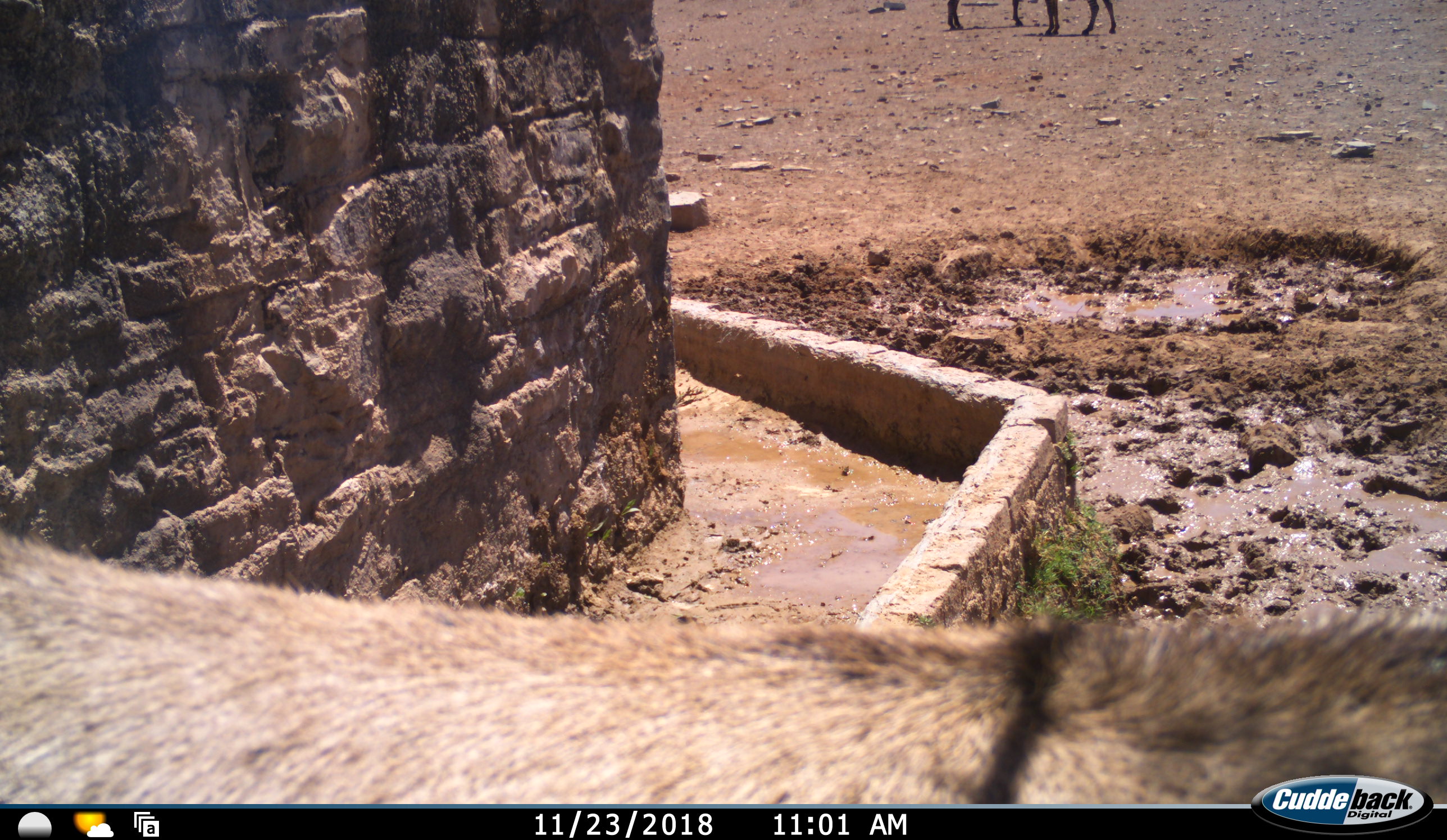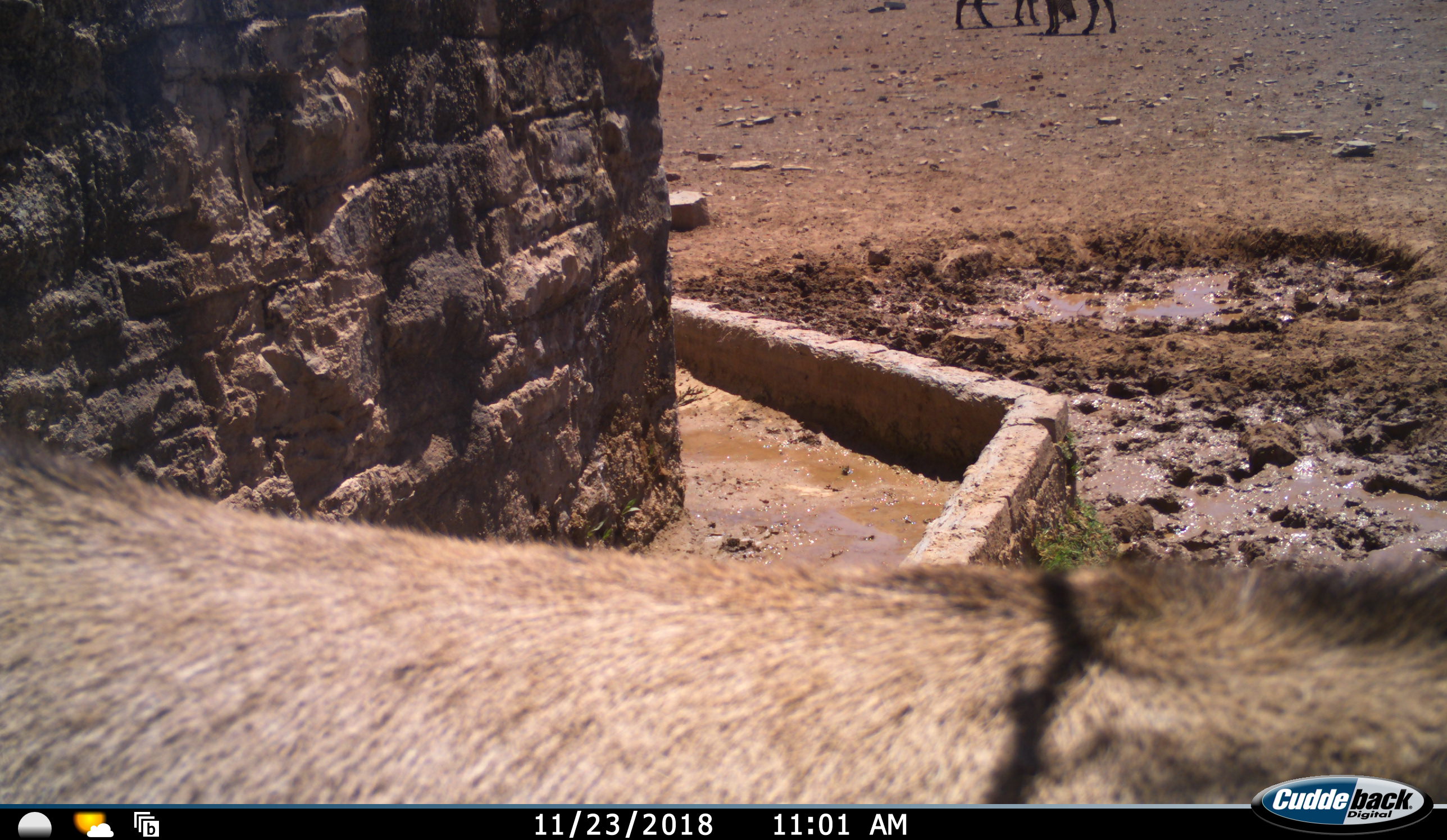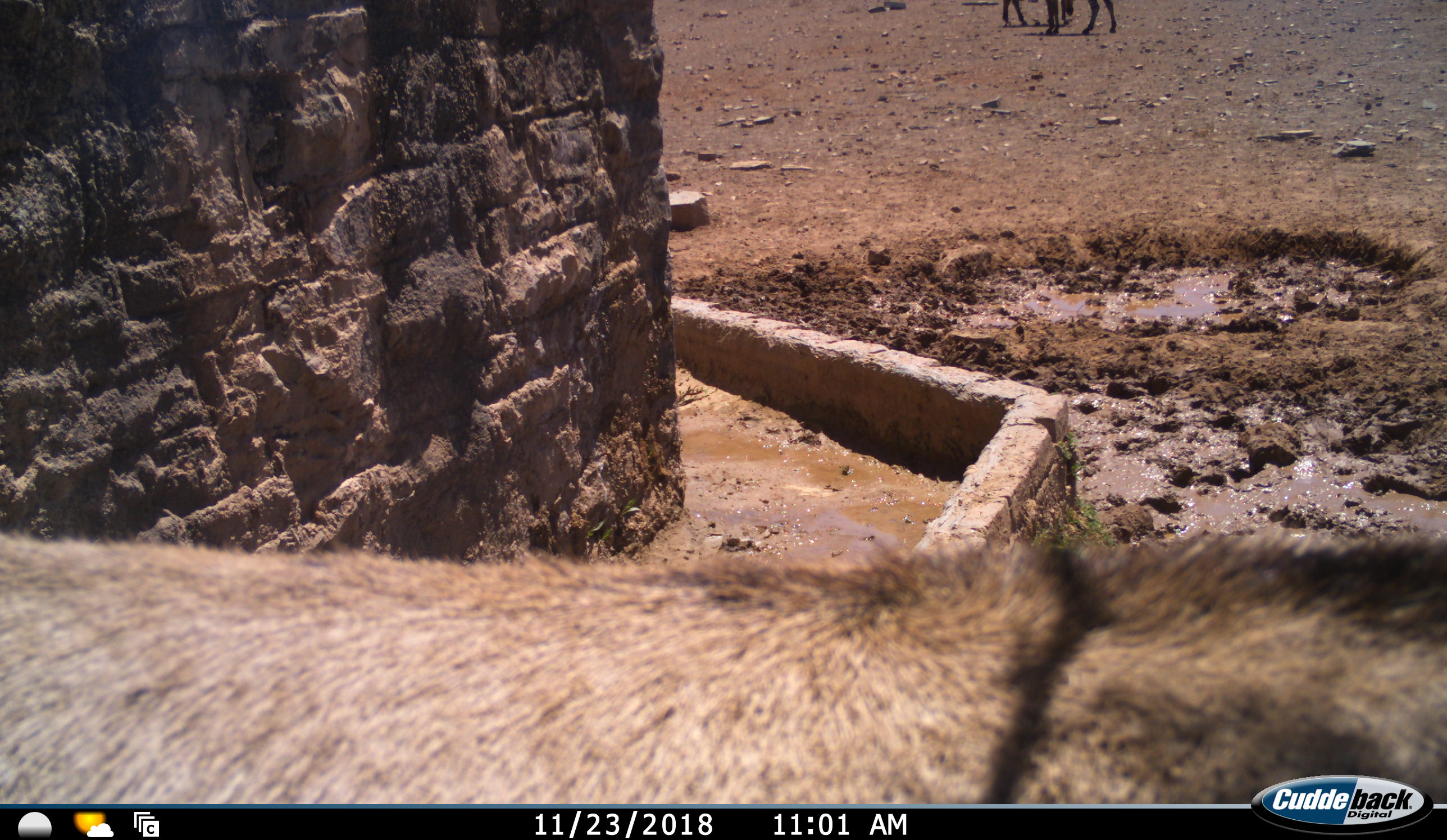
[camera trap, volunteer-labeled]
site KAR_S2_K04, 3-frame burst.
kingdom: Animalia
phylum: Chordata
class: Mammalia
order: Artiodactyla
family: Bovidae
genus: Tragelaphus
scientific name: Tragelaphus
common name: kudu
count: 3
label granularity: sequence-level